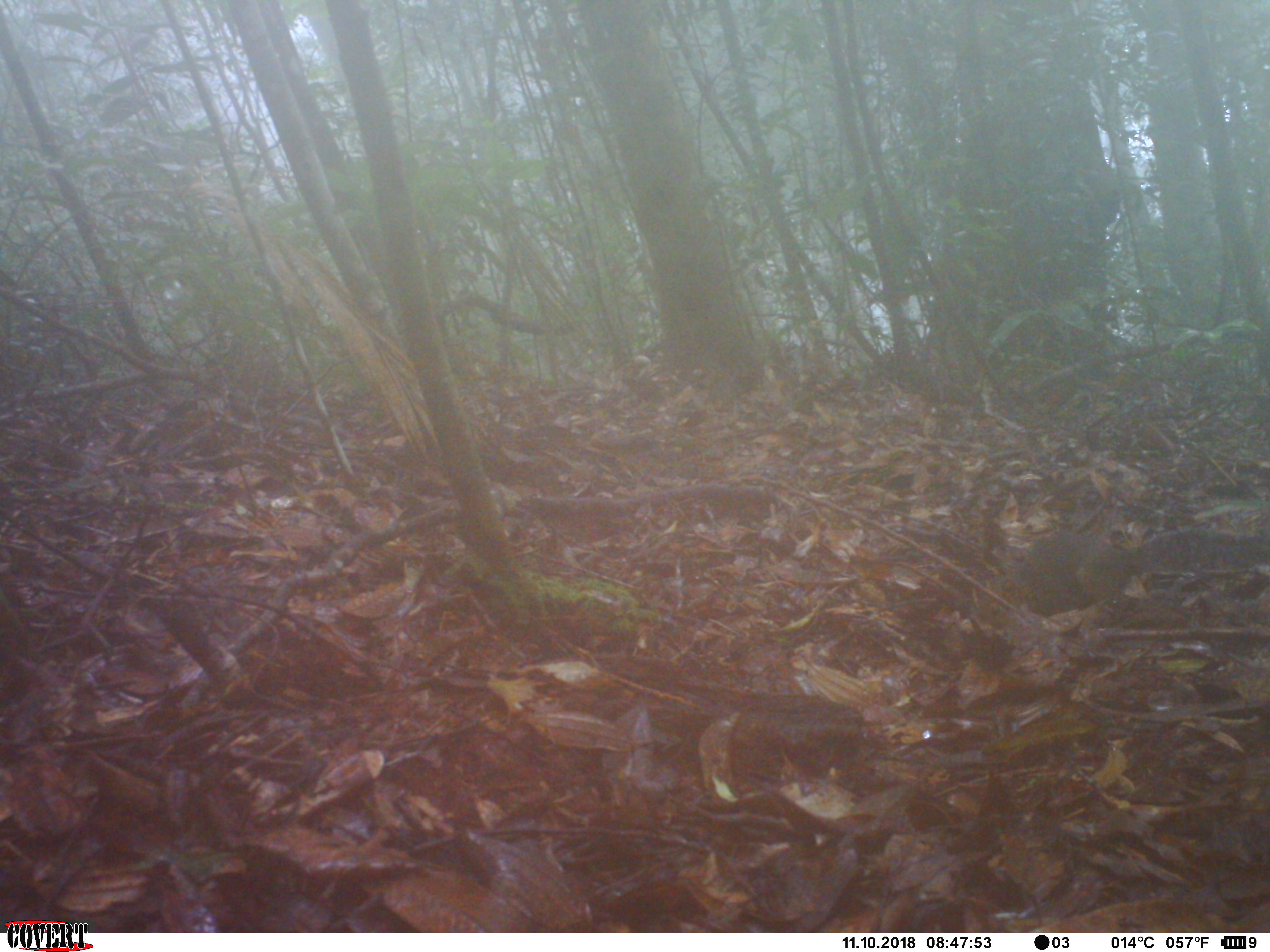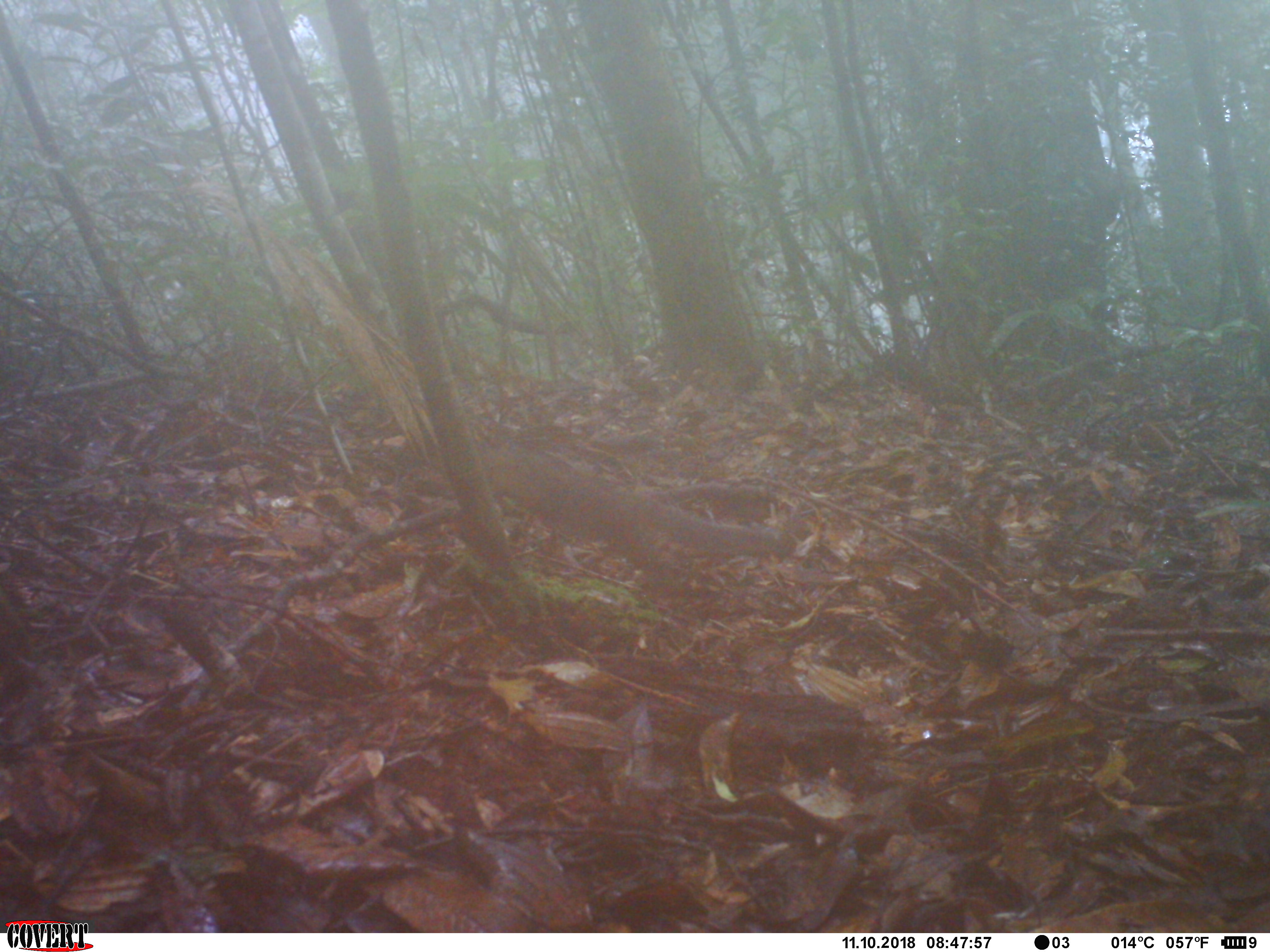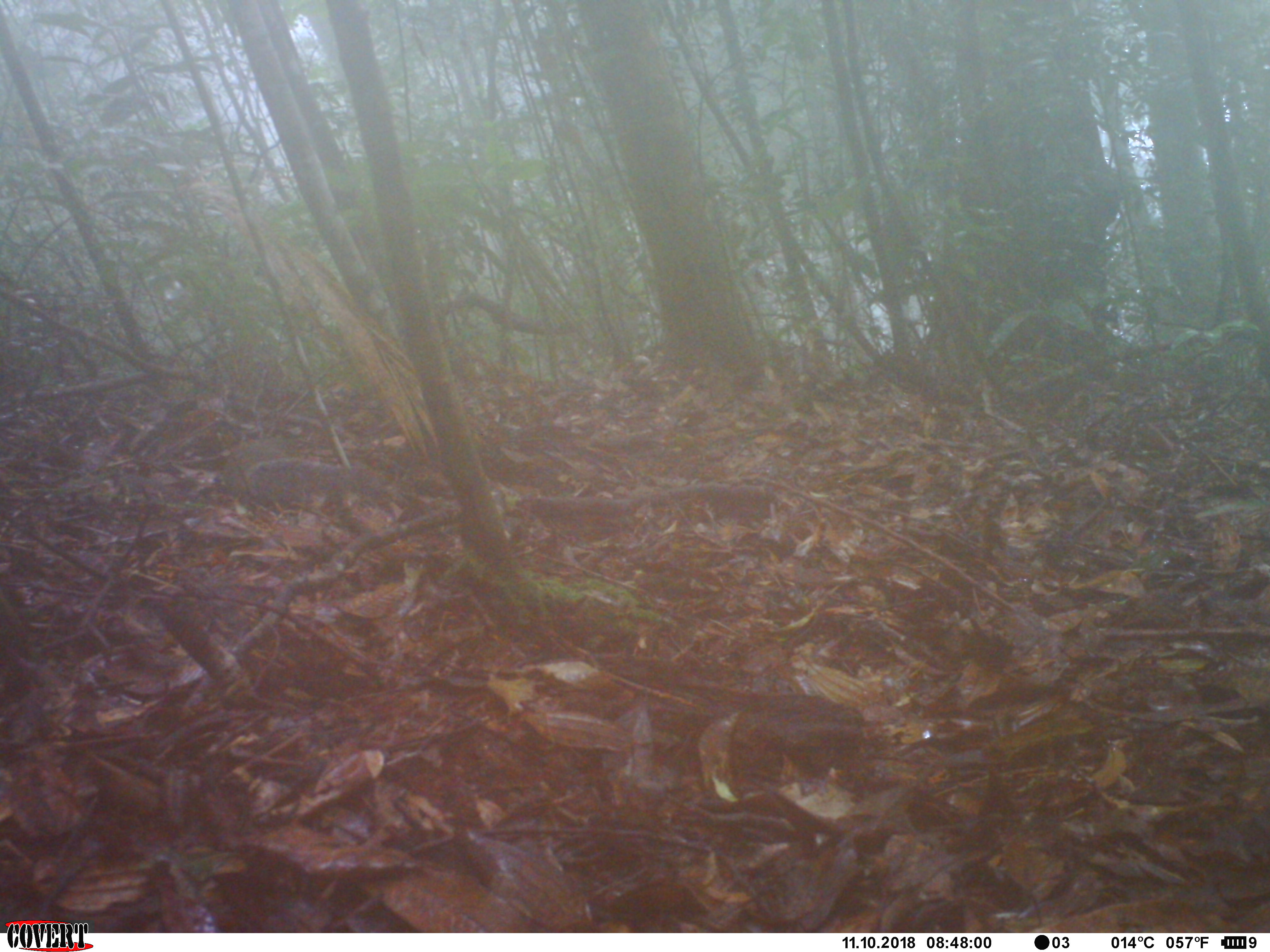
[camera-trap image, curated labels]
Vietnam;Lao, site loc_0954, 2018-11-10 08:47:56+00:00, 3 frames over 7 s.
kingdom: Animalia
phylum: Chordata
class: Mammalia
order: Rodentia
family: Sciuridae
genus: Dremomys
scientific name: Dremomys rufigenis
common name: red-cheeked squirrel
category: red cheeked squirrel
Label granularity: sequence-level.